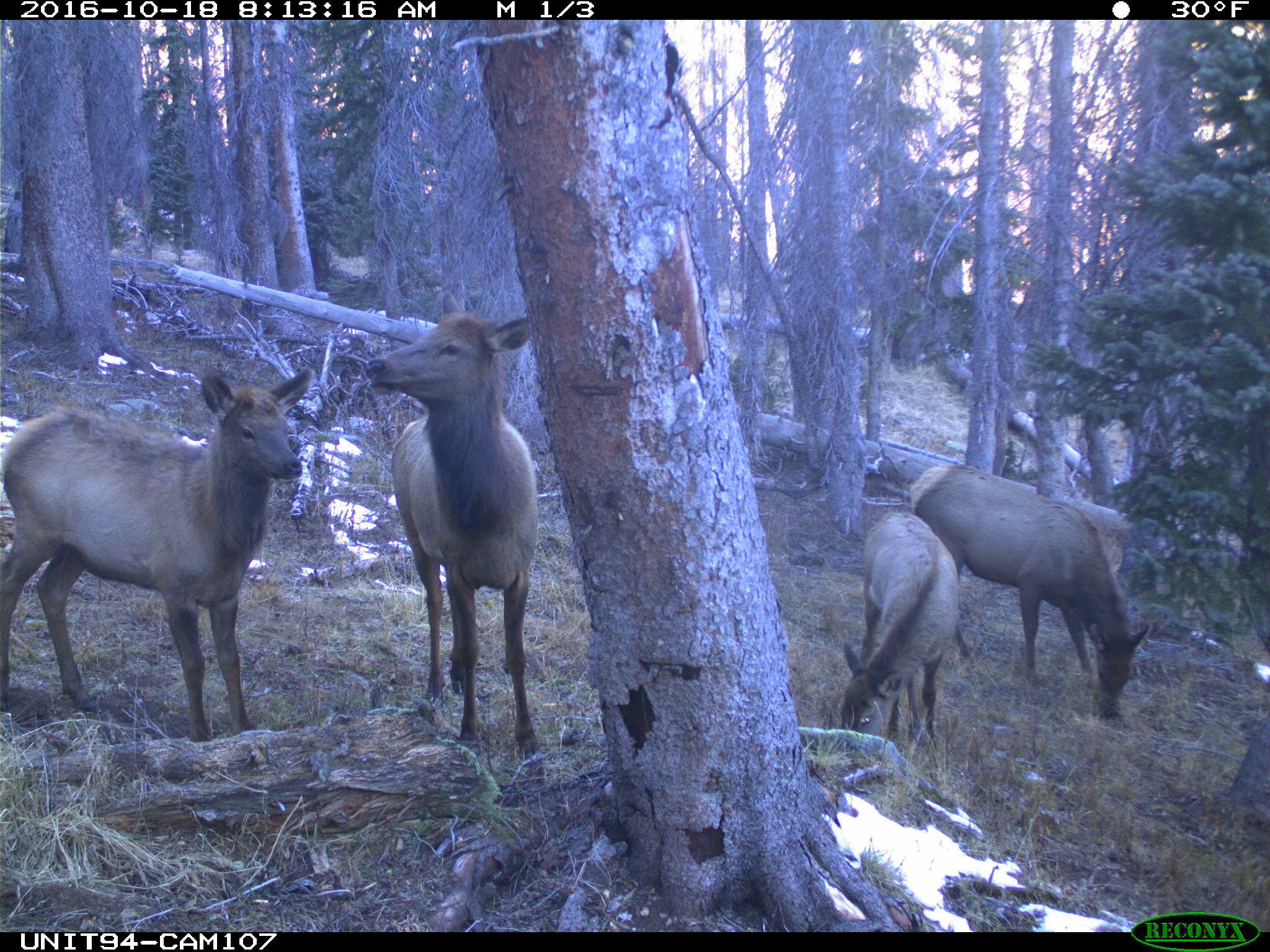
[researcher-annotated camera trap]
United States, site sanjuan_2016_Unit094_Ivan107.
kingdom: Animalia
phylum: Chordata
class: Mammalia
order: Artiodactyla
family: Cervidae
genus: Cervus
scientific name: Cervus elaphus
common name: red deer